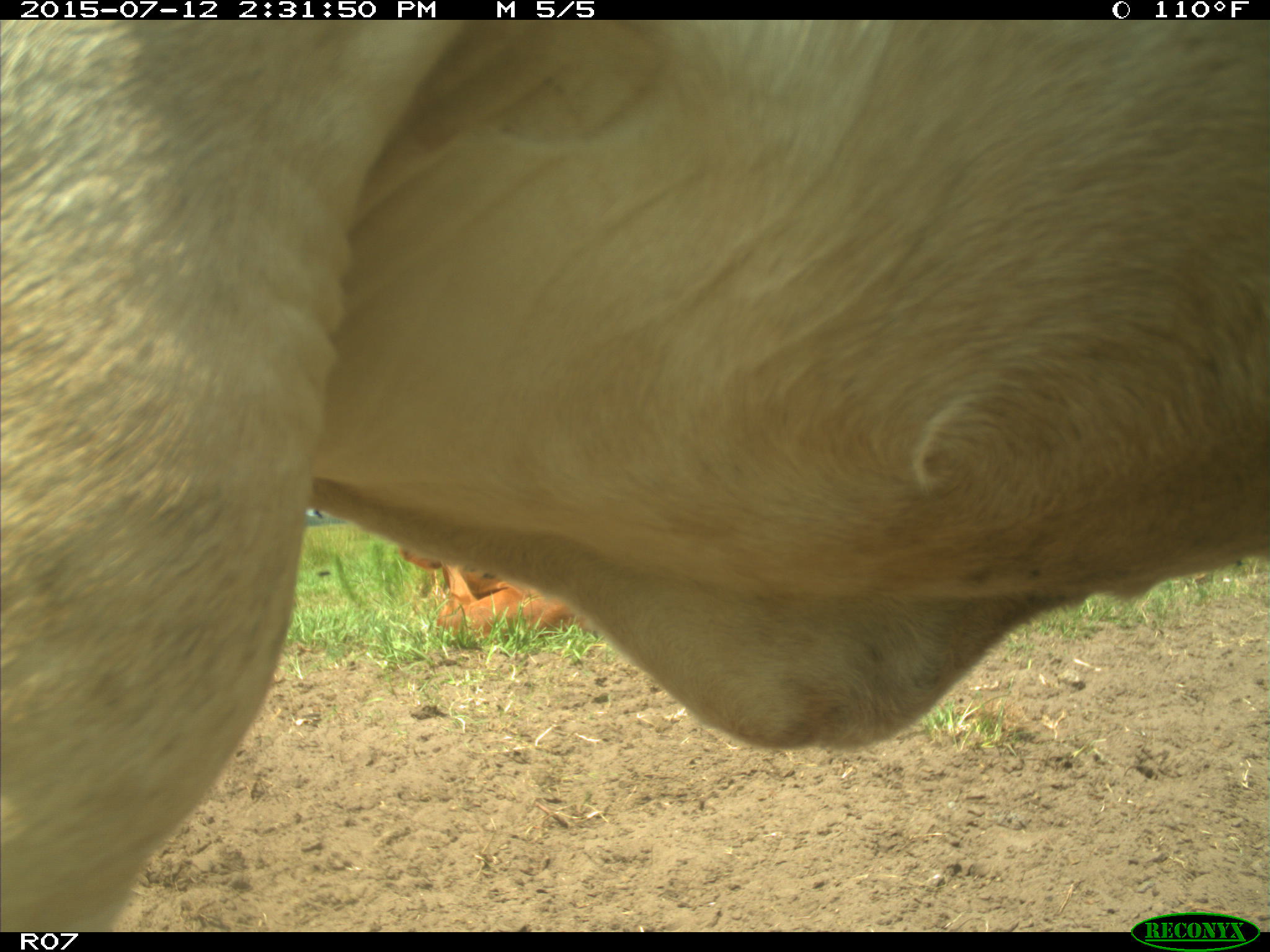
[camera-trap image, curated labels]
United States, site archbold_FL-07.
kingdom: Animalia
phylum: Chordata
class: Mammalia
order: Artiodactyla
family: Bovidae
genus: Bos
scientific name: Bos taurus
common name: domestic cow